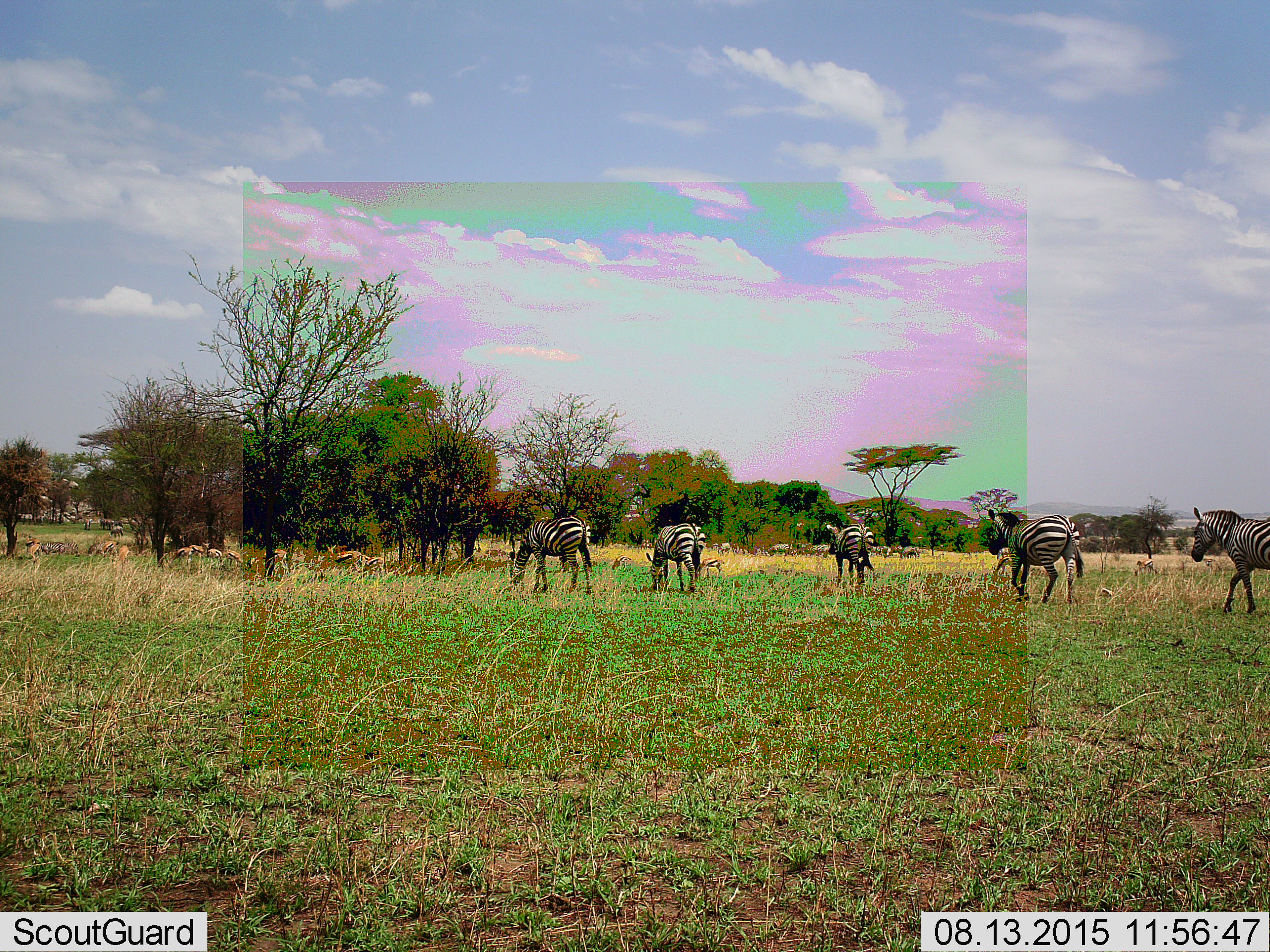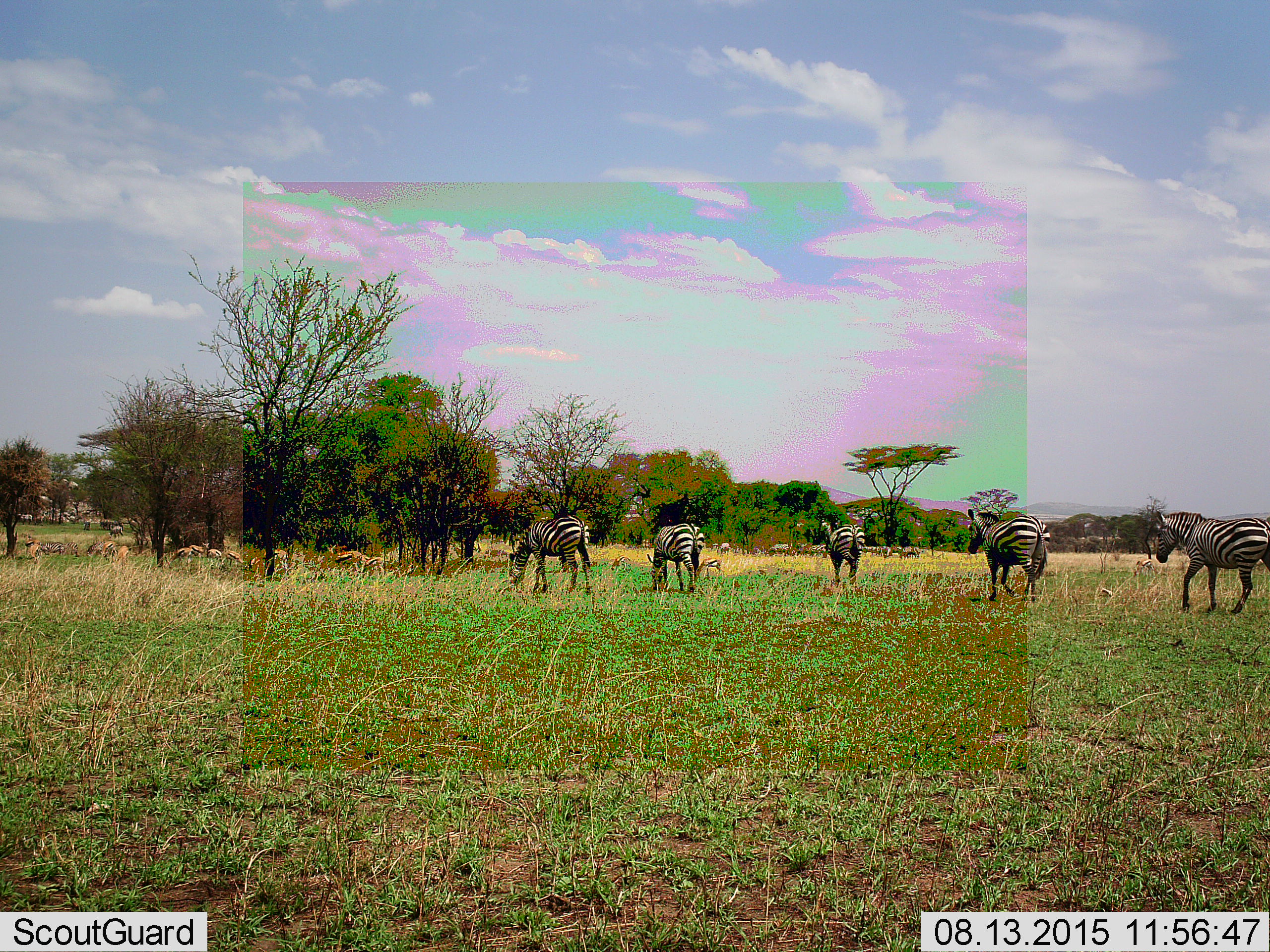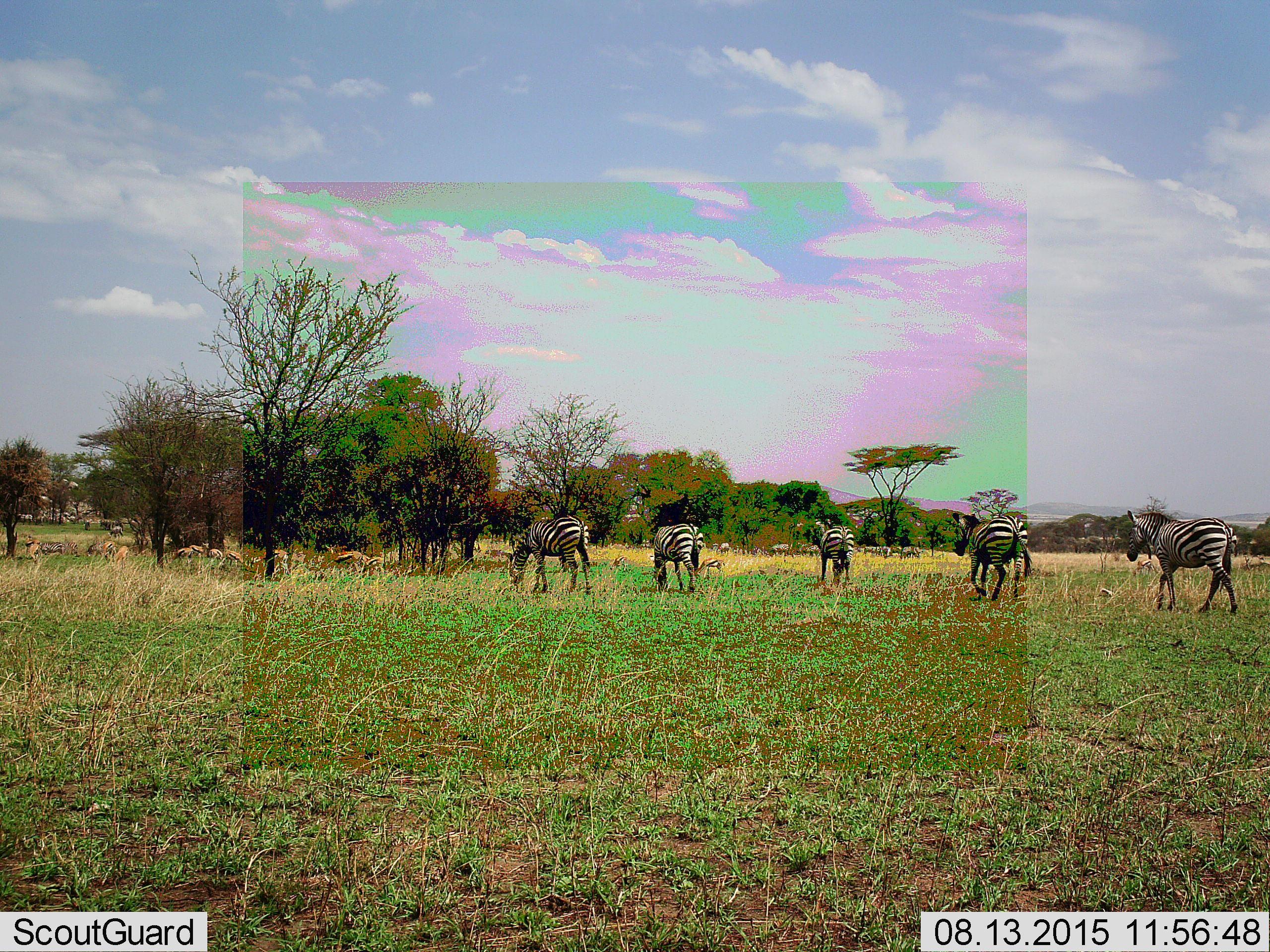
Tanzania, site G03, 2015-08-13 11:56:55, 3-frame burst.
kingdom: Animalia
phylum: Chordata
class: Mammalia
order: Perissodactyla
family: Equidae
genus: Equus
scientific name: Equus quagga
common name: plains zebra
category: zebra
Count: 5.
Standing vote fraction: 50%.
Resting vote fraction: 5%.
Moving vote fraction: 95%.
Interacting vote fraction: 5%.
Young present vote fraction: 0%.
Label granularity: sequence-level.